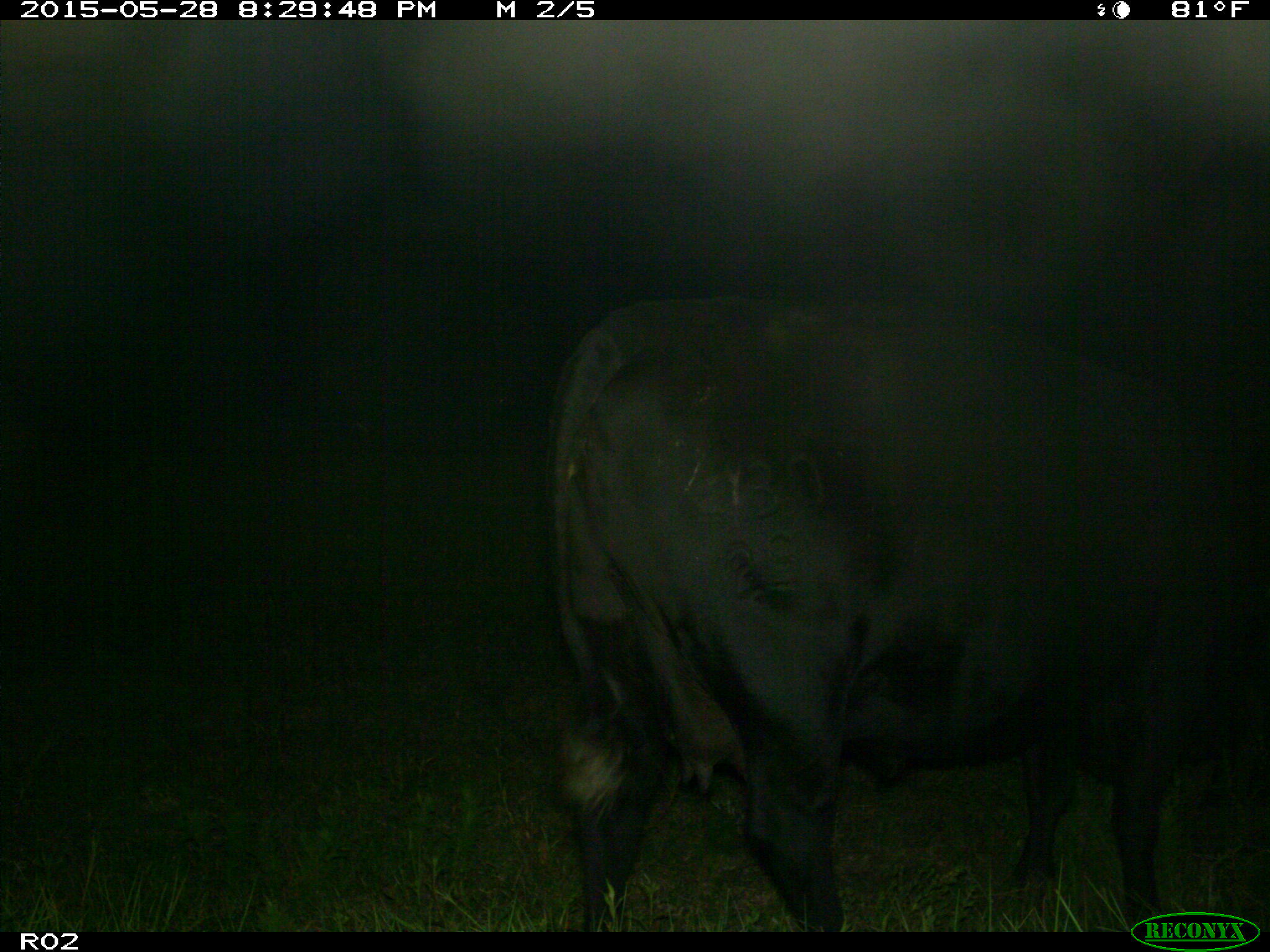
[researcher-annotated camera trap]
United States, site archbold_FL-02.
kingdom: Animalia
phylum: Chordata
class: Mammalia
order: Artiodactyla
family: Bovidae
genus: Bos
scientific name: Bos taurus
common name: domestic cow